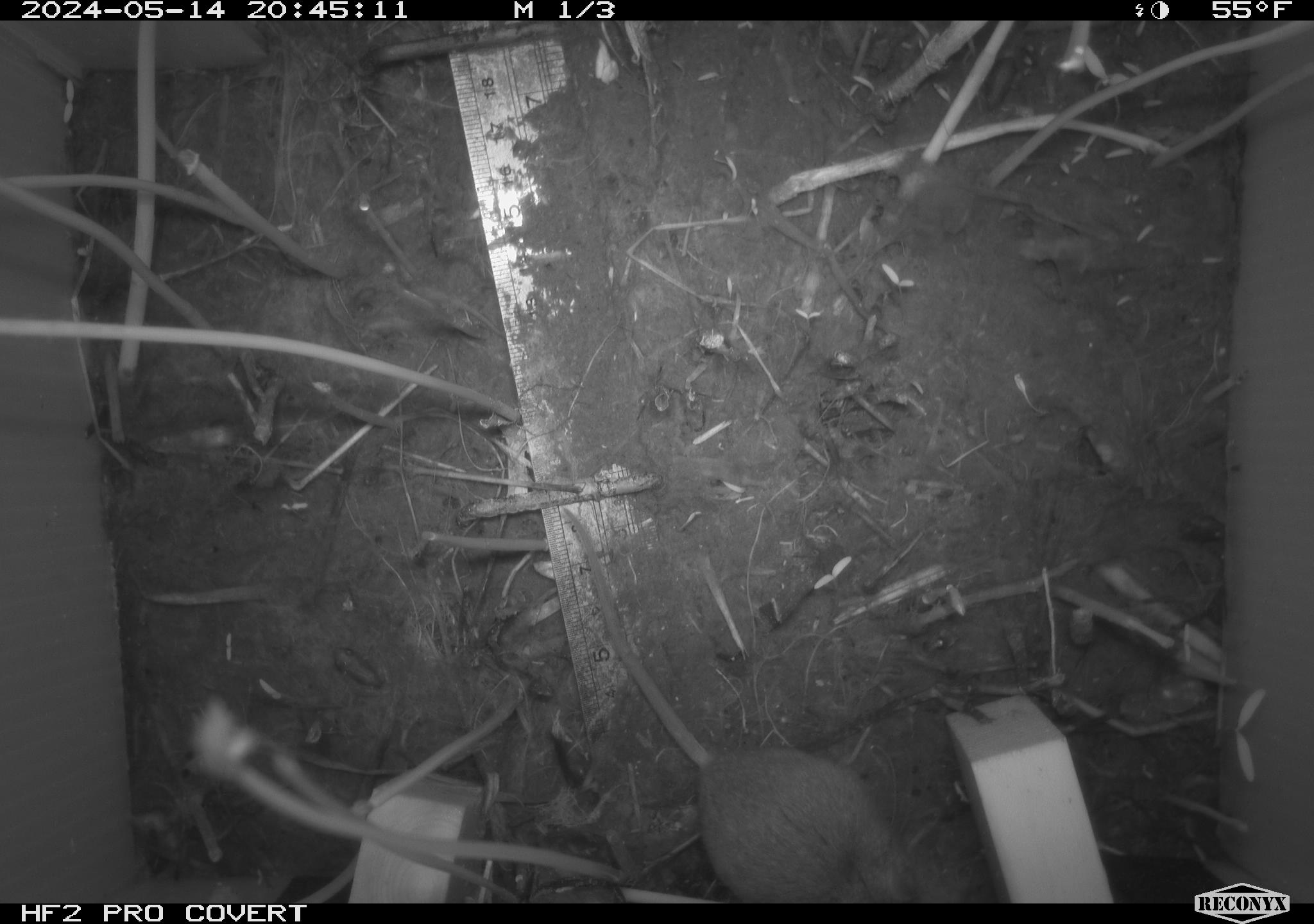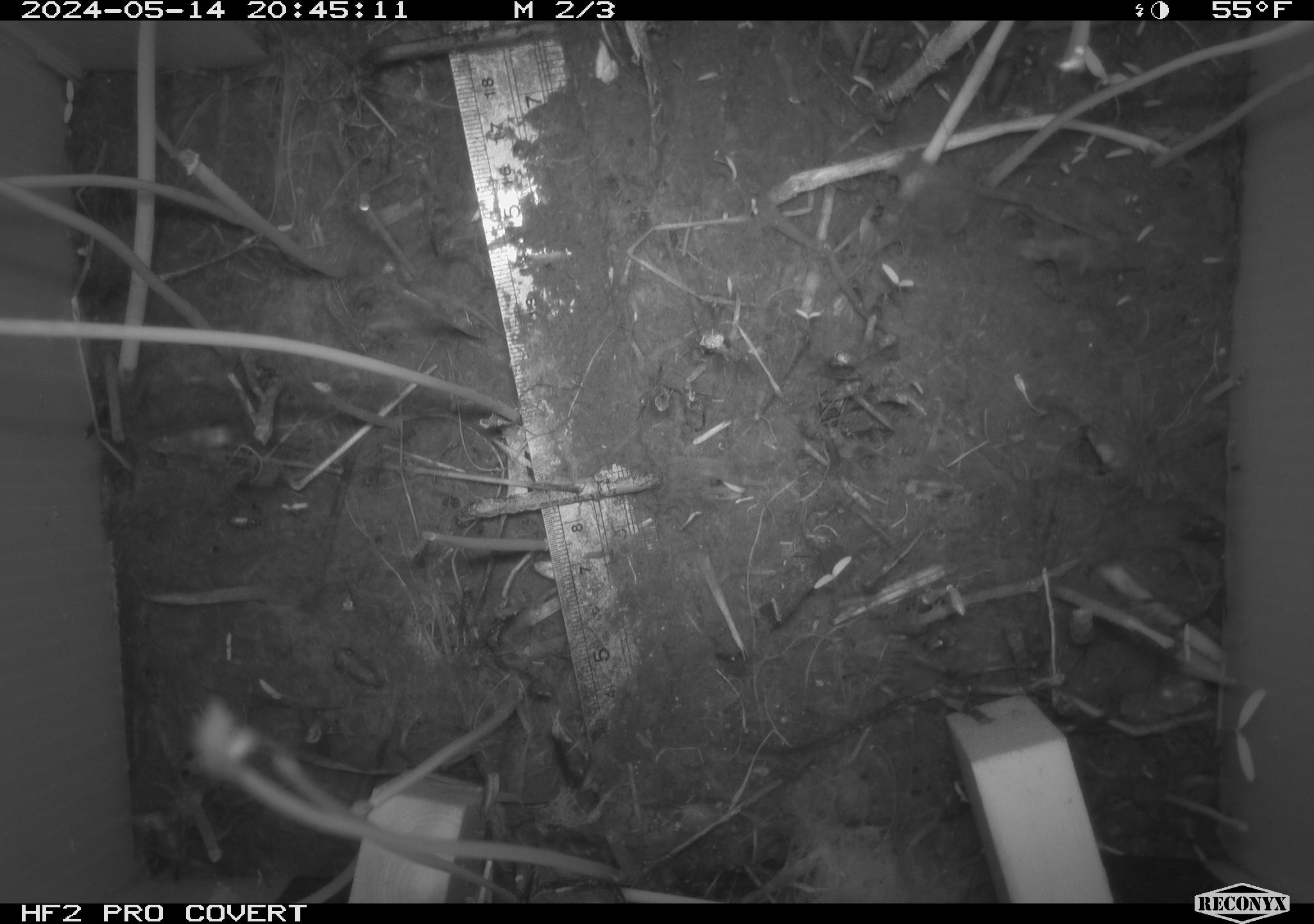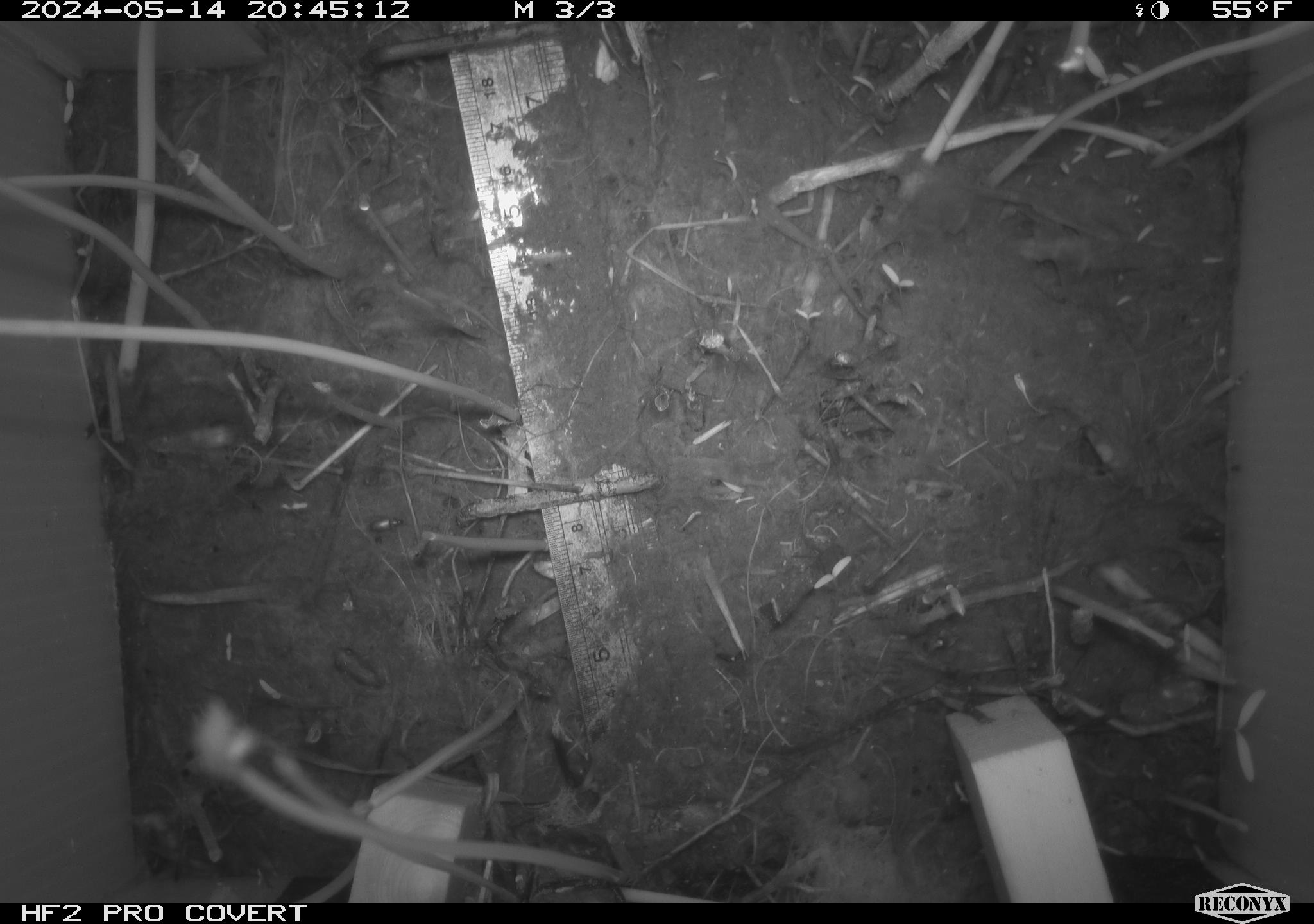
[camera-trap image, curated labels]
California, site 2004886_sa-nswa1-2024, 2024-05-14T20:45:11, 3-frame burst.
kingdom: Animalia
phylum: Chordata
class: Mammalia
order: Rodentia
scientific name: Rodentia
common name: mouse species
Mouse species (Rodentia).